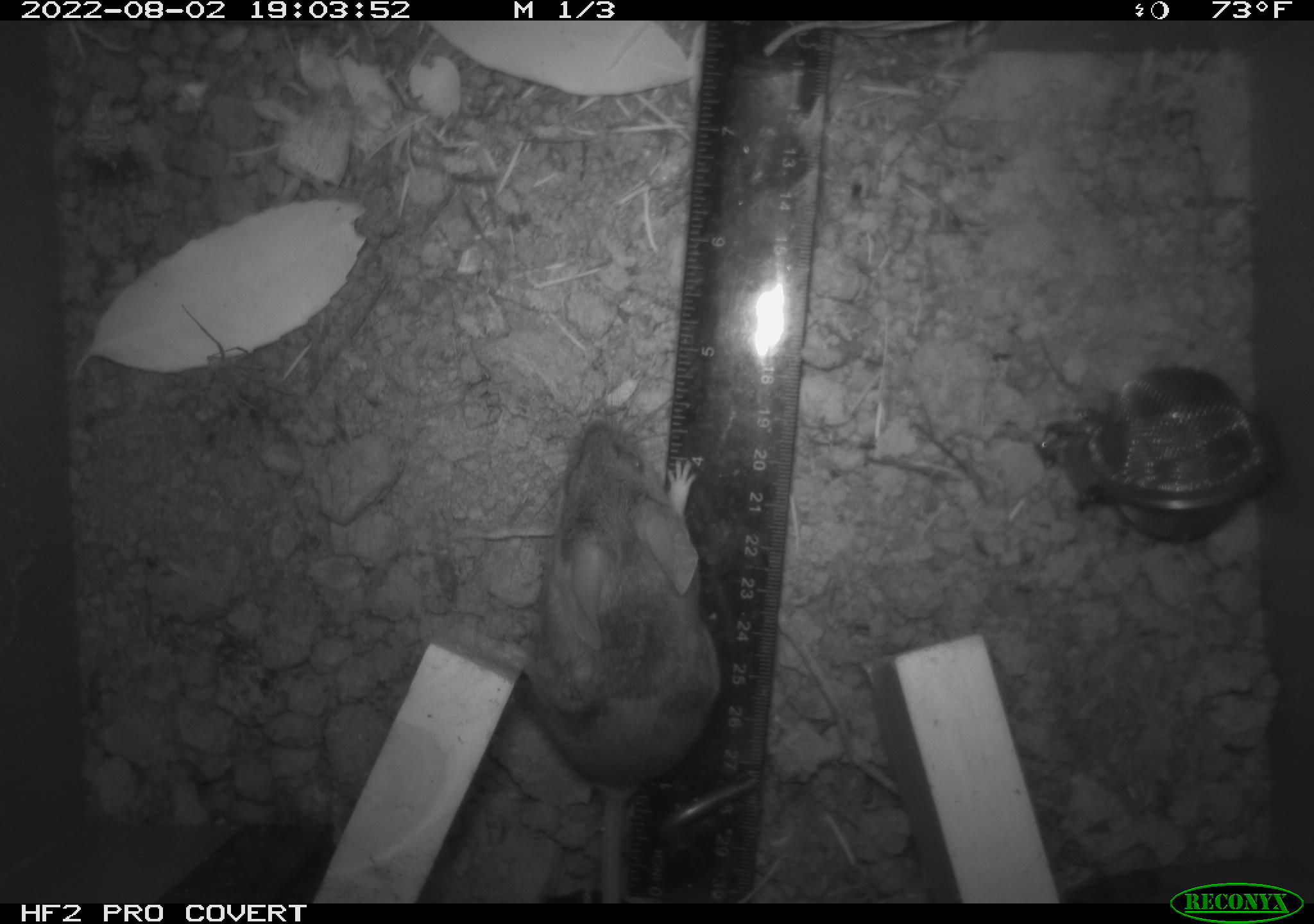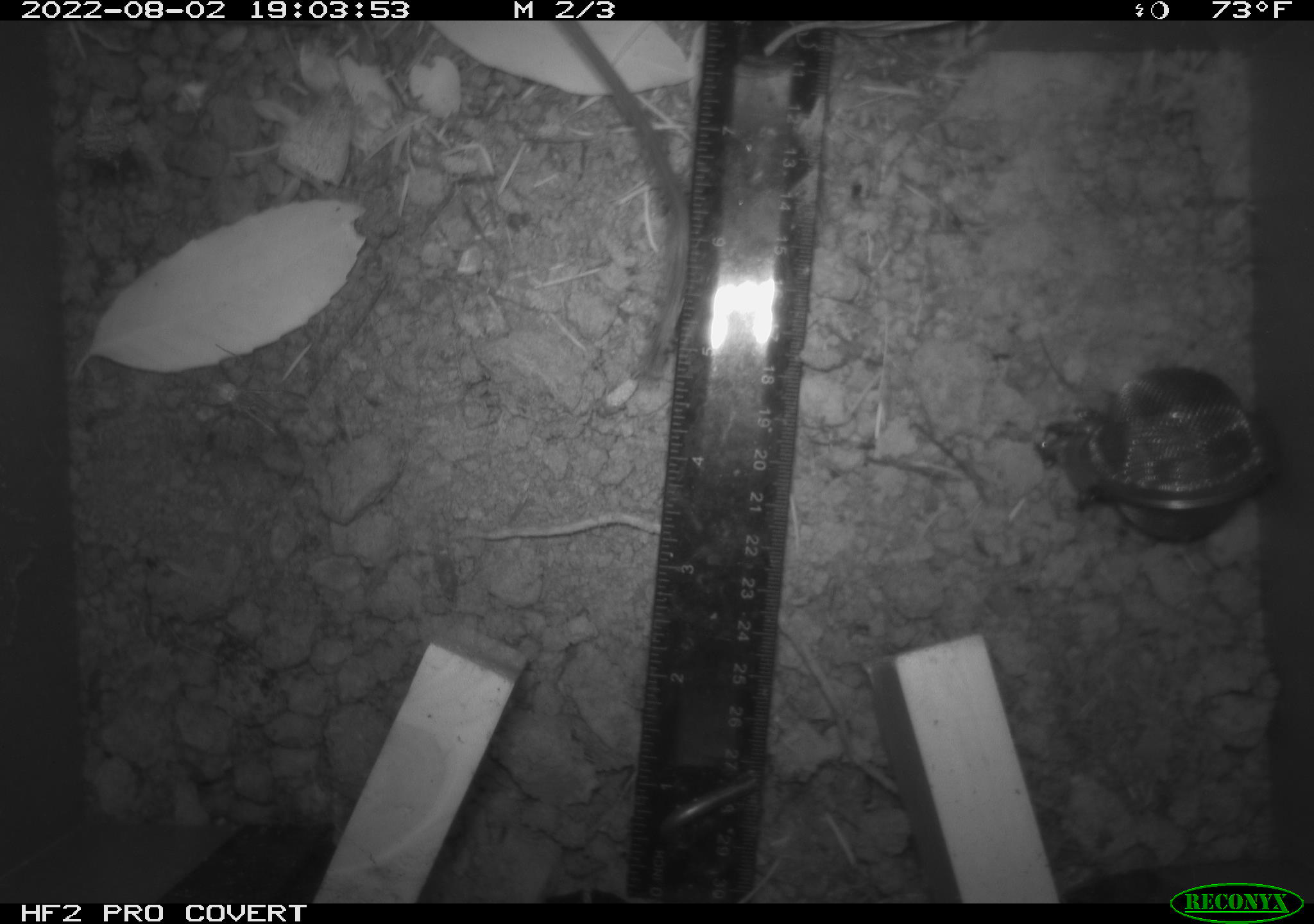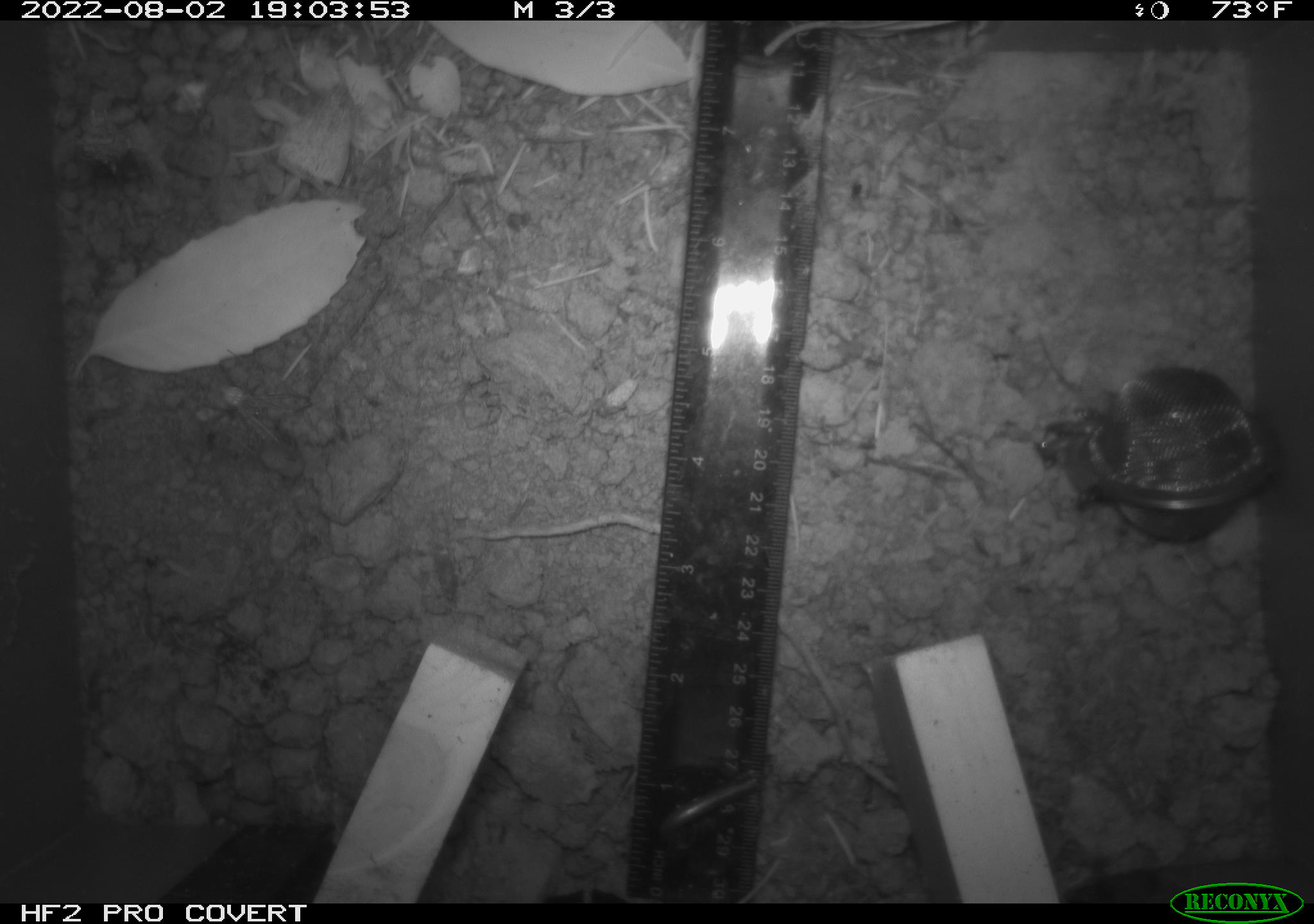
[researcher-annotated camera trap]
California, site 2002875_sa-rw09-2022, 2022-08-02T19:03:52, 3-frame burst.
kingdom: Animalia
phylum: Chordata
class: Mammalia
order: Rodentia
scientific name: Rodentia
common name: mouse species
Mouse species (Rodentia).